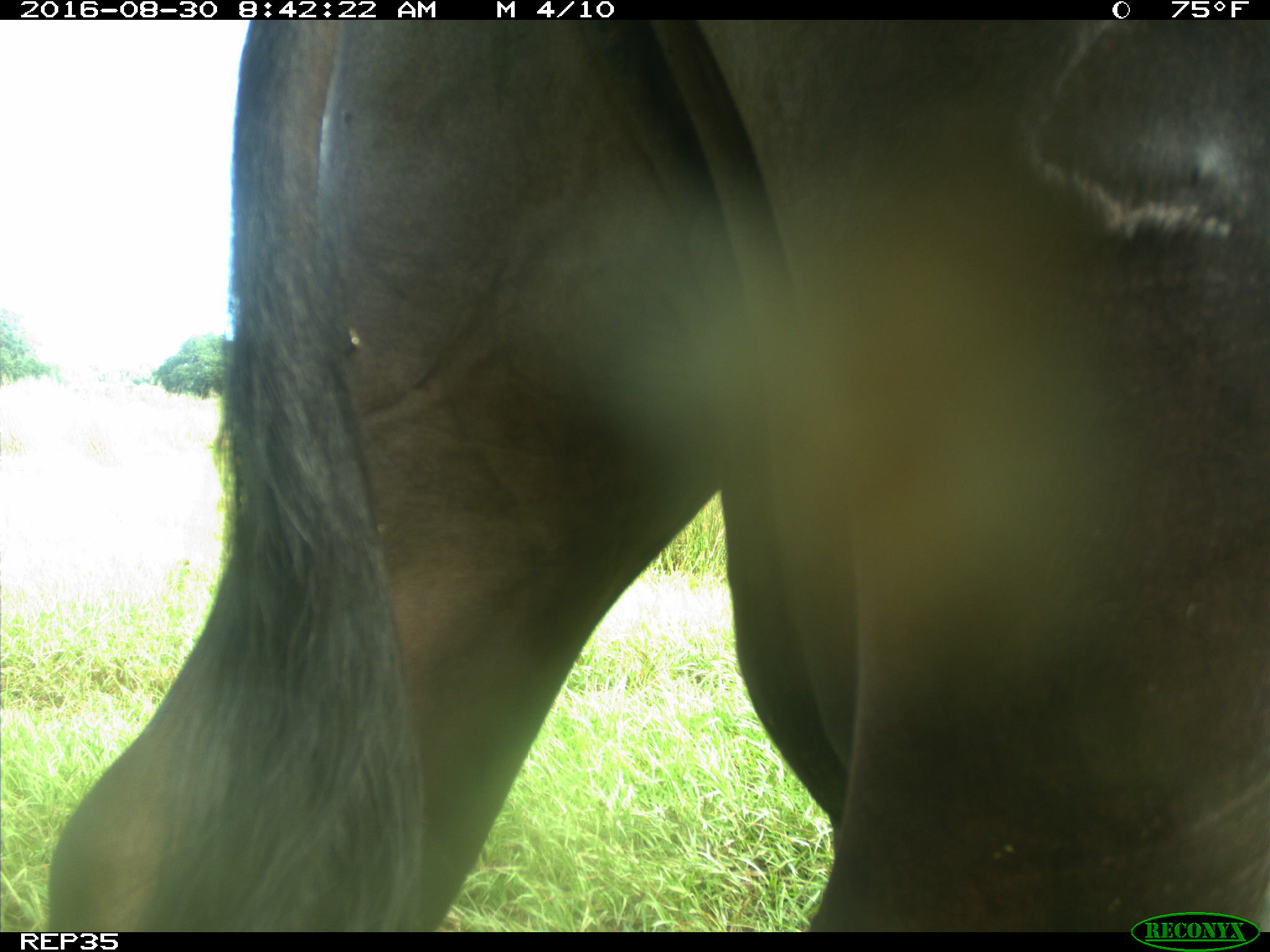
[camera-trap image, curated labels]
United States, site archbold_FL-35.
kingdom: Animalia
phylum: Chordata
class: Mammalia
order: Artiodactyla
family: Bovidae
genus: Bos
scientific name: Bos taurus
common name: domestic cow